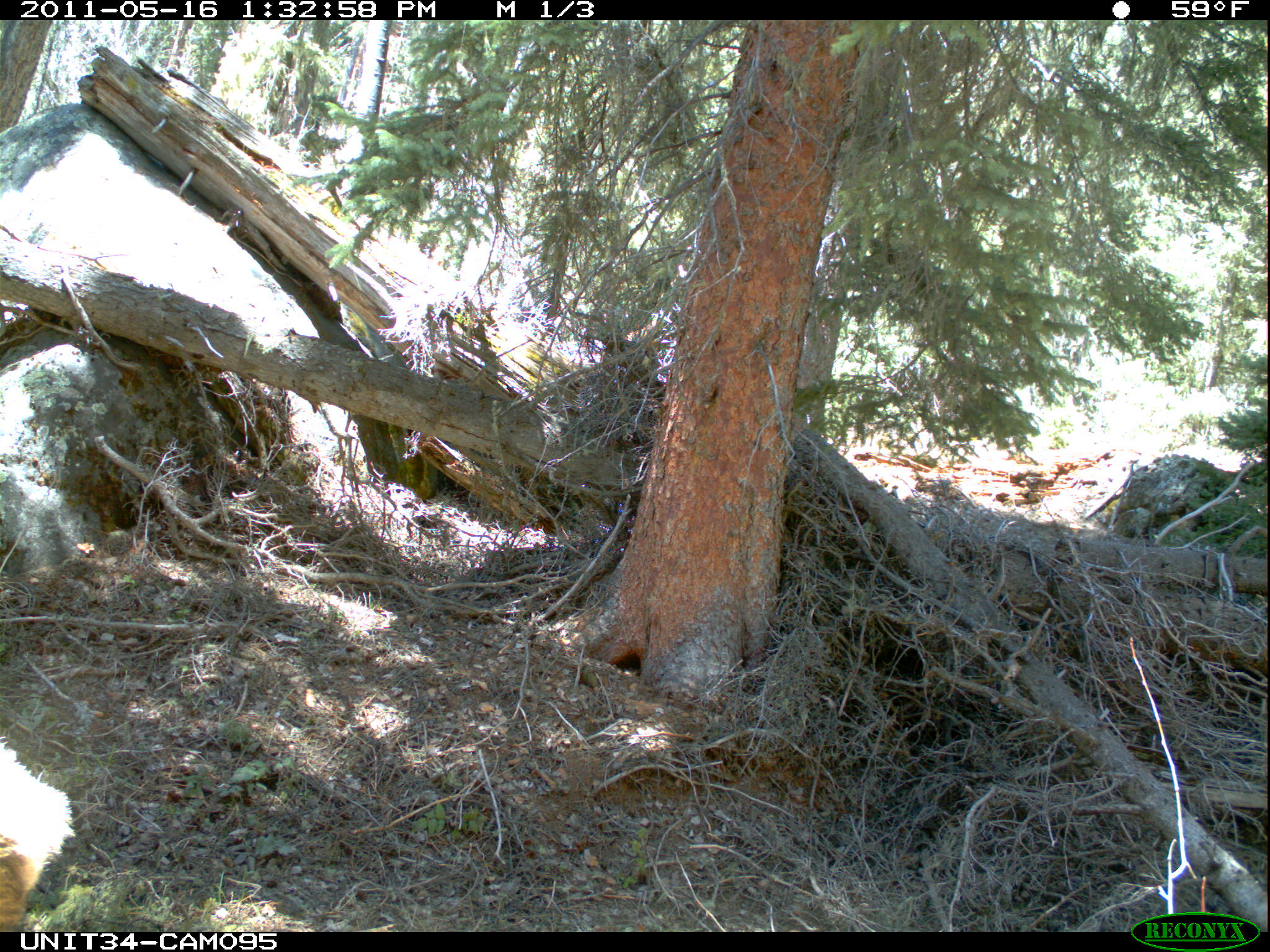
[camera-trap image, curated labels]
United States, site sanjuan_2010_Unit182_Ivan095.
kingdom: Animalia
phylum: Chordata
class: Mammalia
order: Artiodactyla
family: Cervidae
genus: Cervus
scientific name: Cervus elaphus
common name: red deer